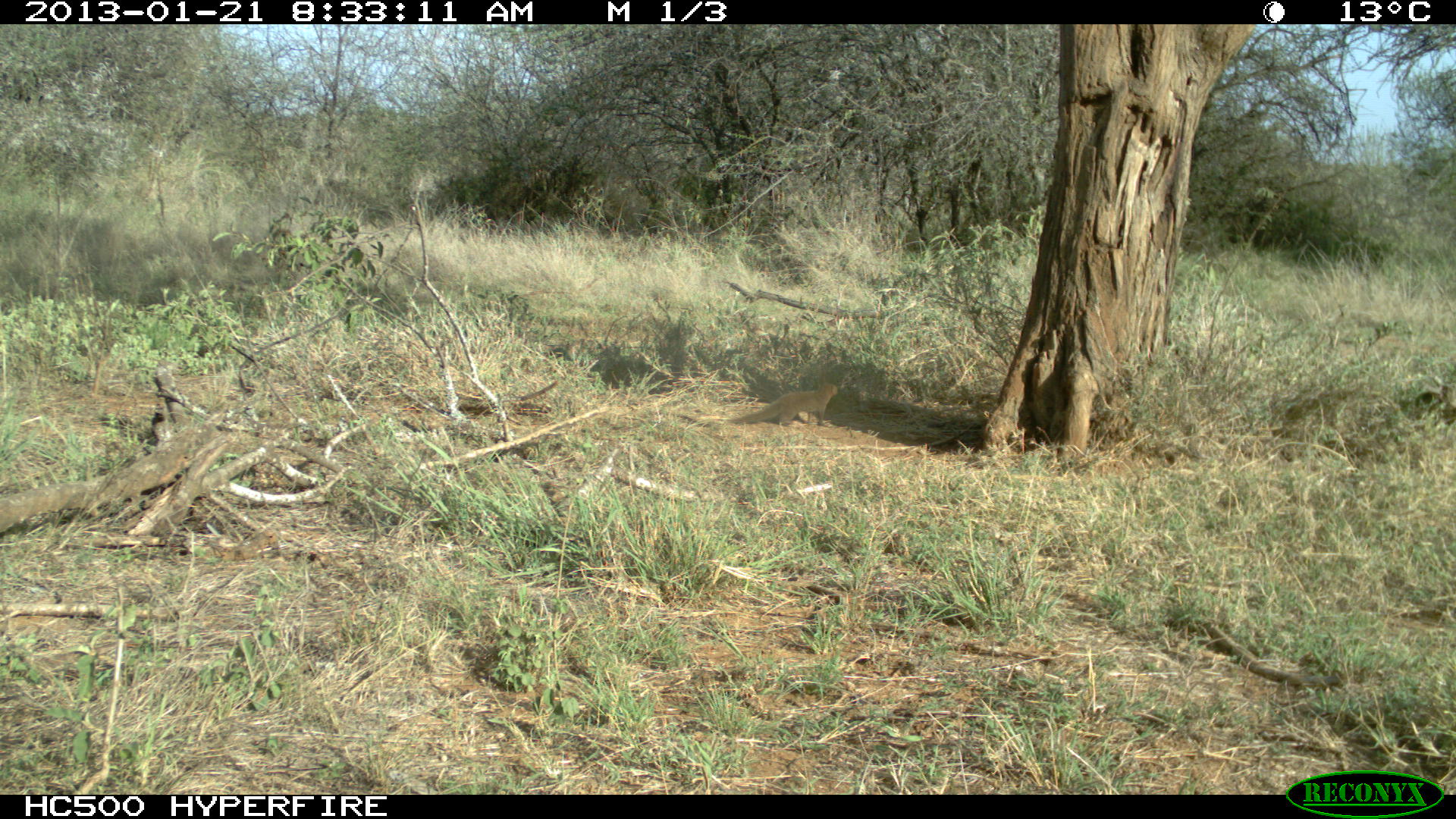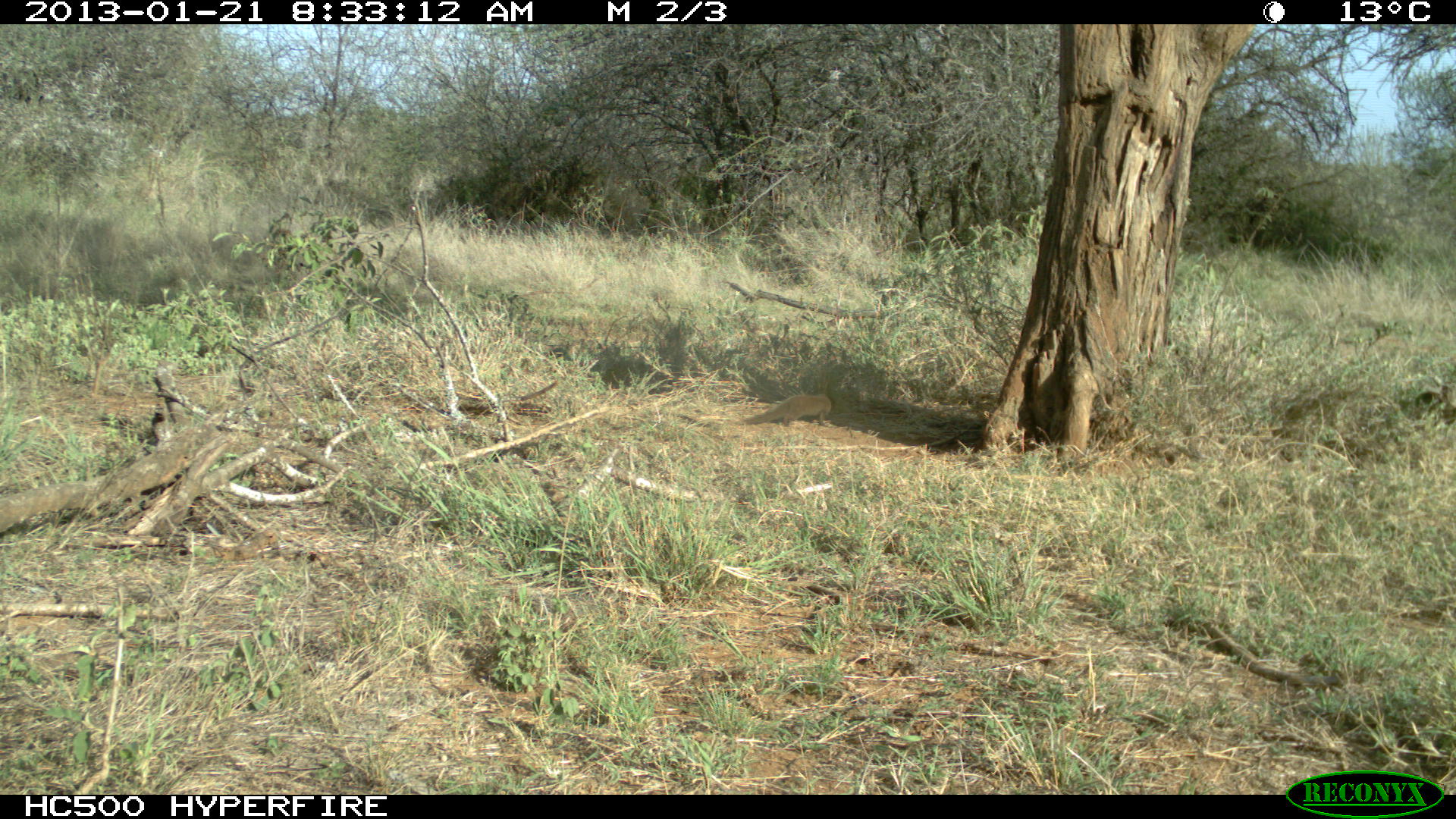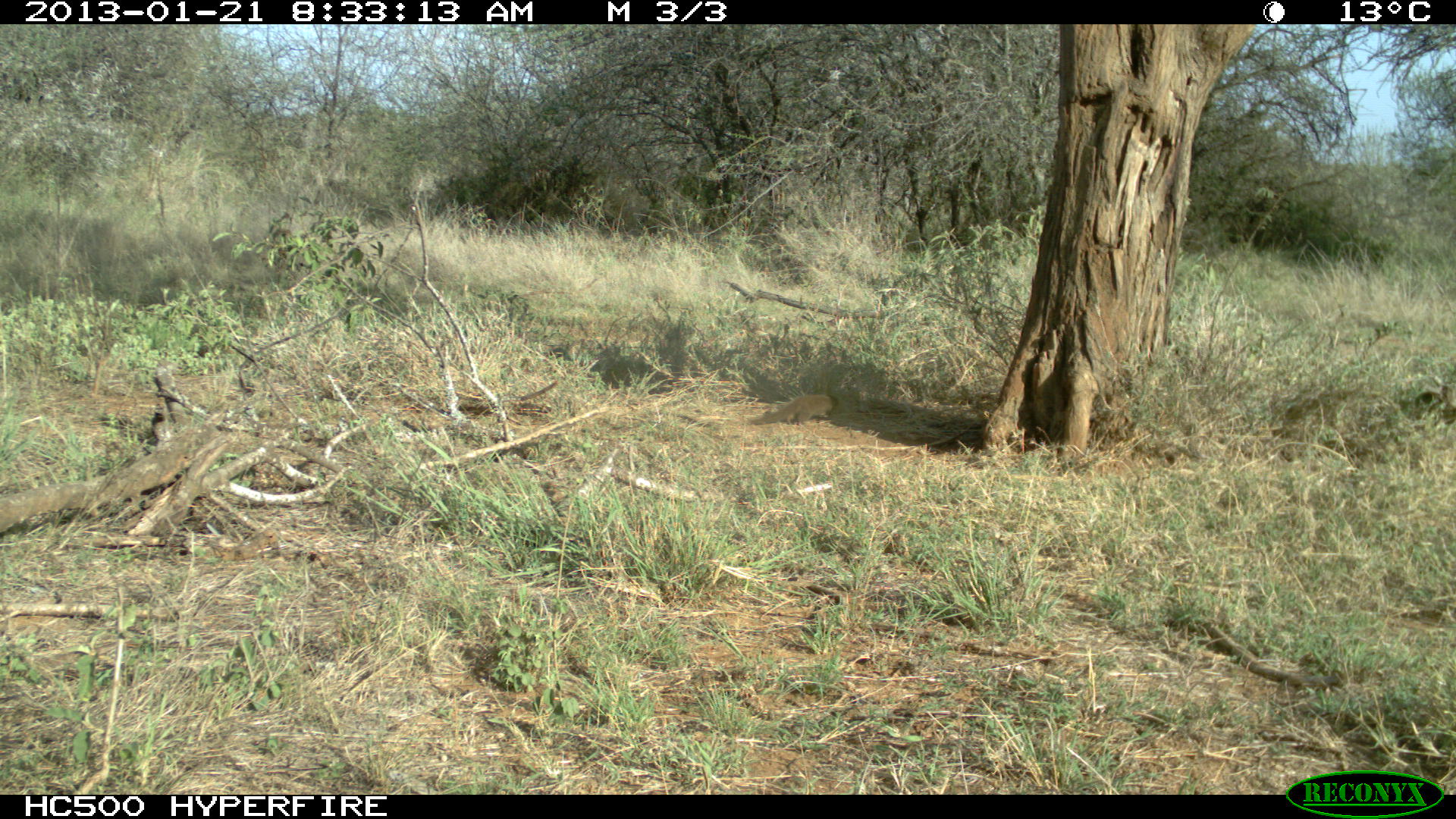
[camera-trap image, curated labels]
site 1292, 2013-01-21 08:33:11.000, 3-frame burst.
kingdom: Animalia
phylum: Chordata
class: Mammalia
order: Carnivora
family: Herpestidae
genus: Herpestes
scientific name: Herpestes sanguineus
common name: slender mongoose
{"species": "Herpestes sanguineus (slender mongoose)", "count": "1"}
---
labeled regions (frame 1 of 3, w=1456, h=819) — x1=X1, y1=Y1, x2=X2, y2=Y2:
herpestes sanguineus: x1=726, y1=383, x2=837, y2=426